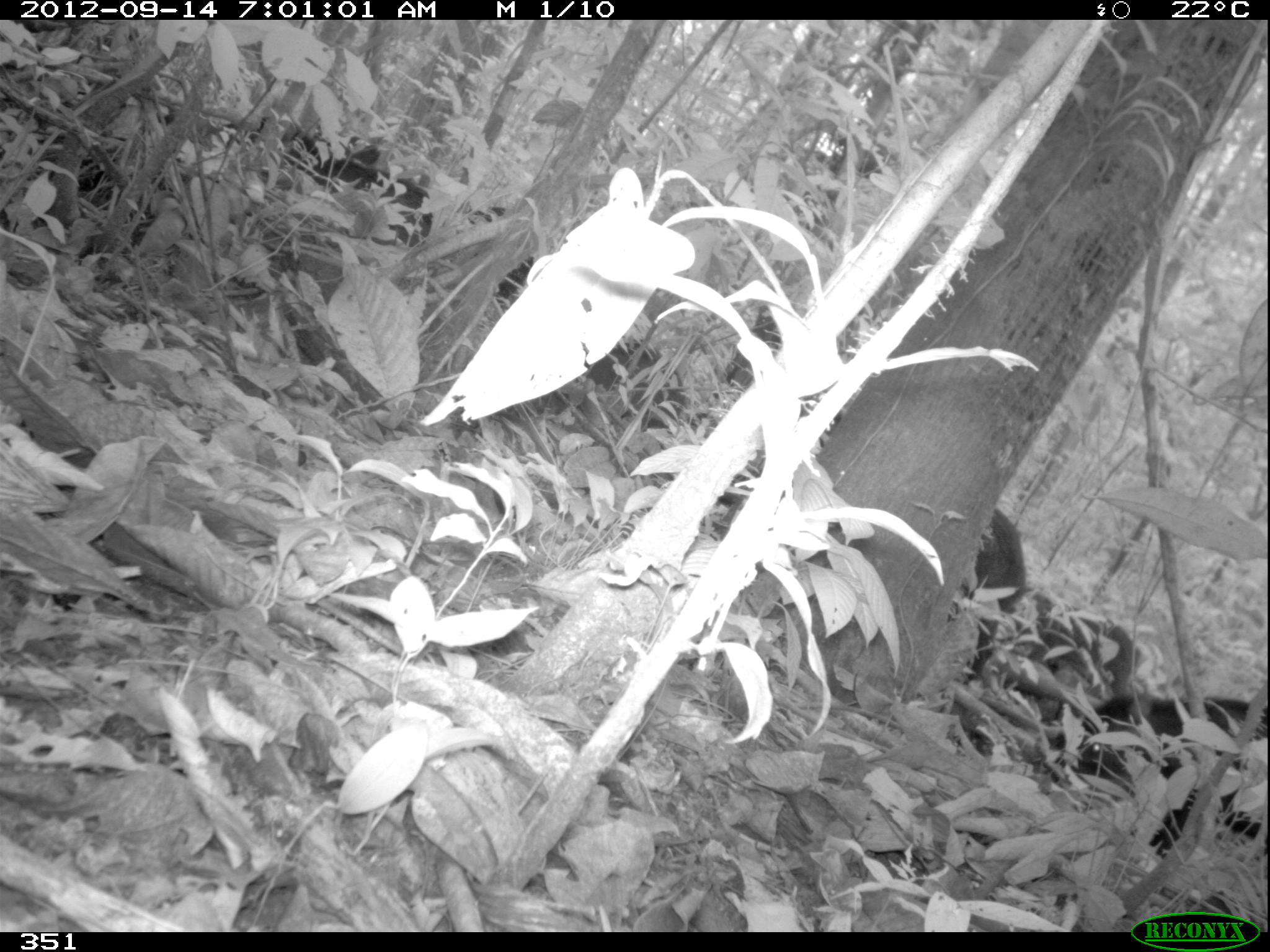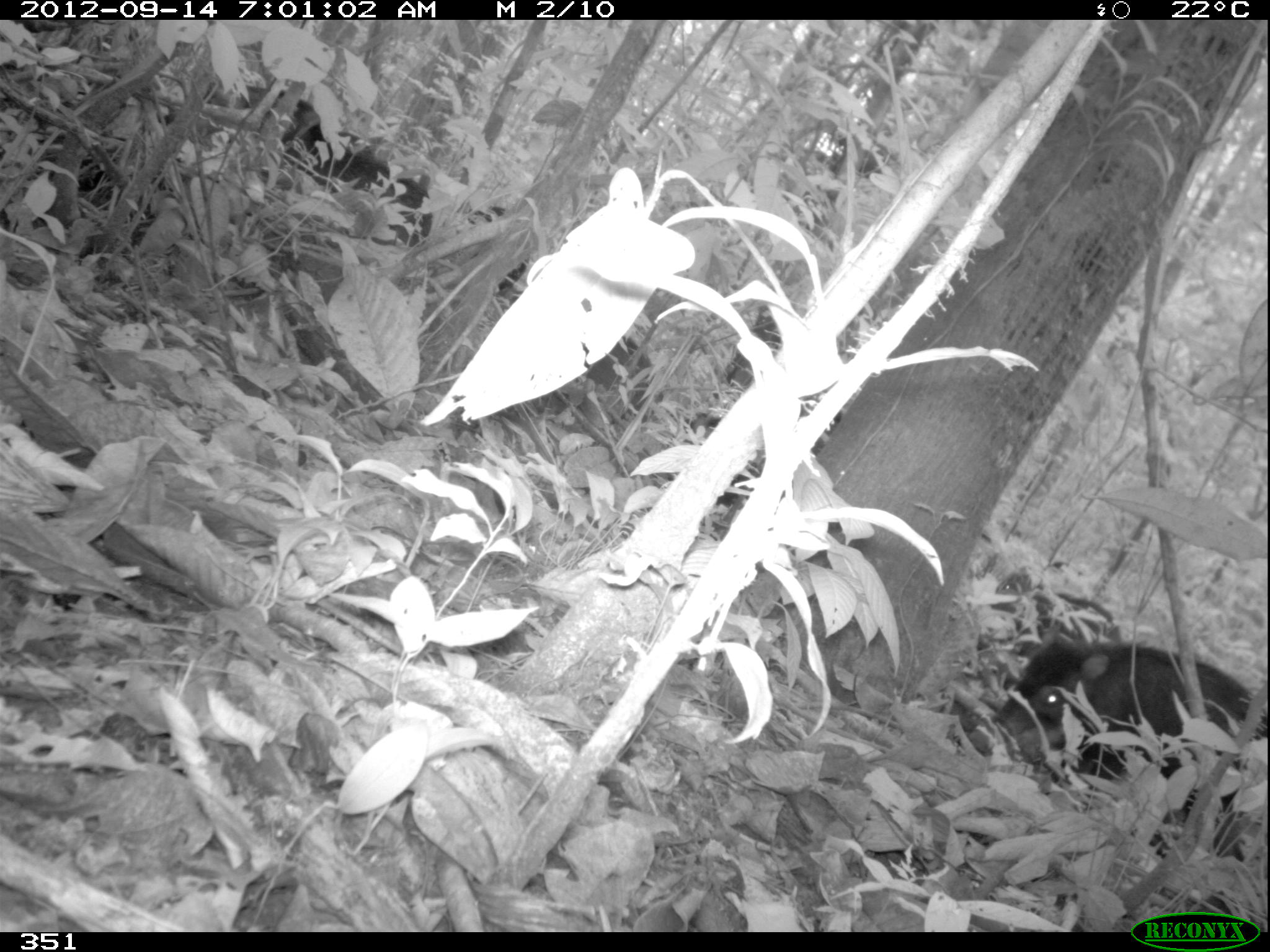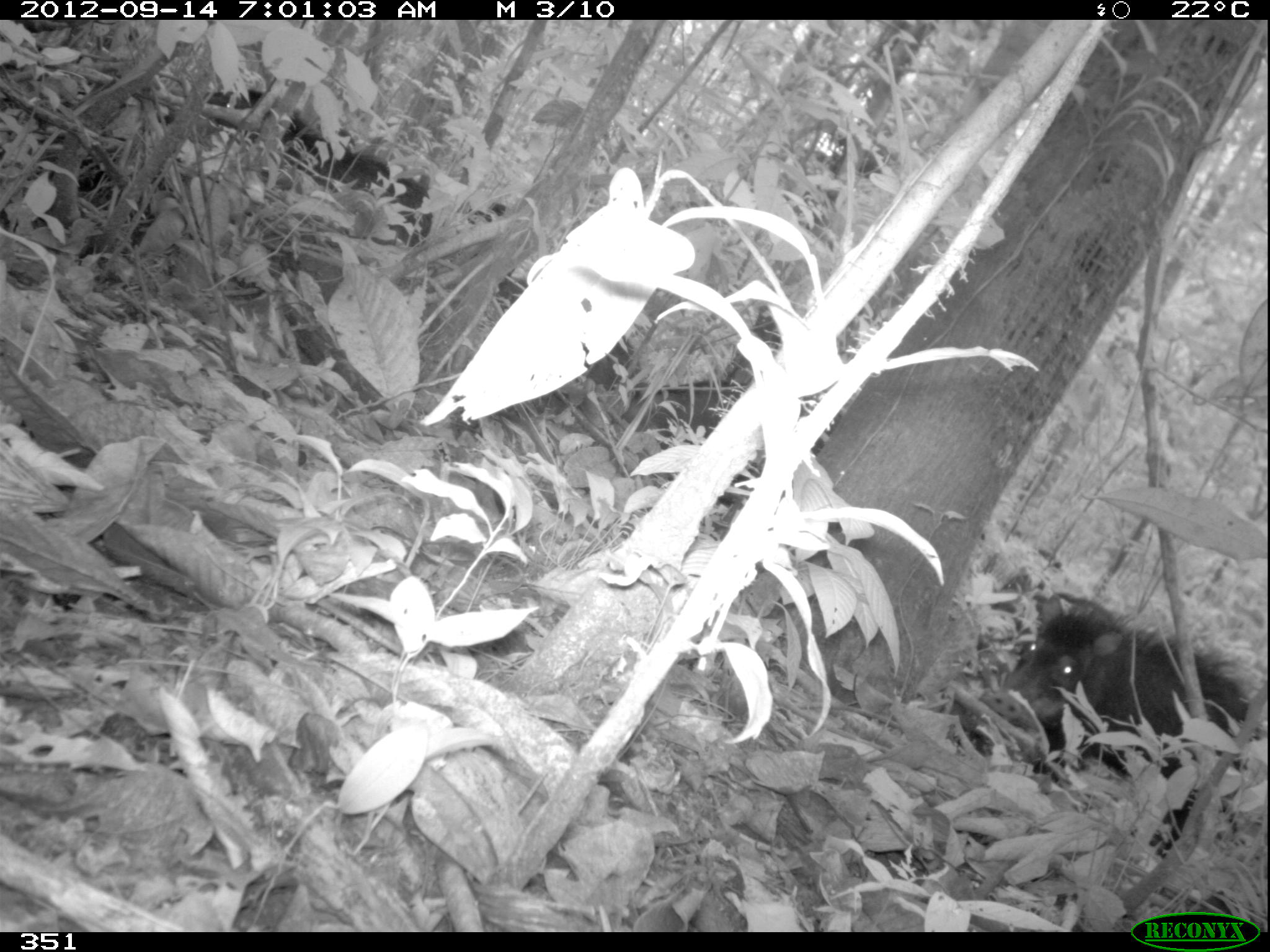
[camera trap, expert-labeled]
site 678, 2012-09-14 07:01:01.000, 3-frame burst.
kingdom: Animalia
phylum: Chordata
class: Mammalia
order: Artiodactyla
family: Tayassuidae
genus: Tayassu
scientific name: Tayassu pecari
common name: white-lipped peccary